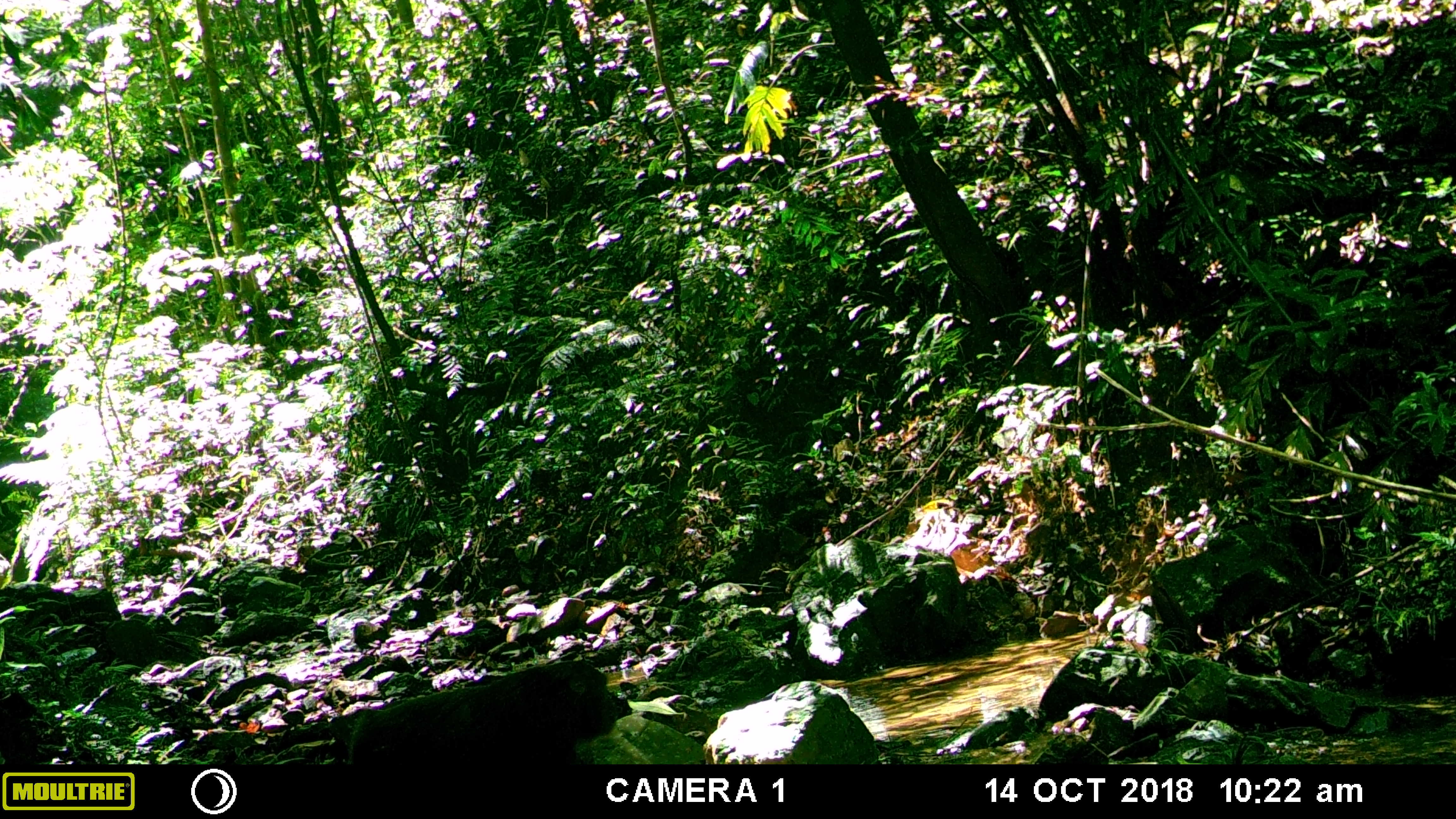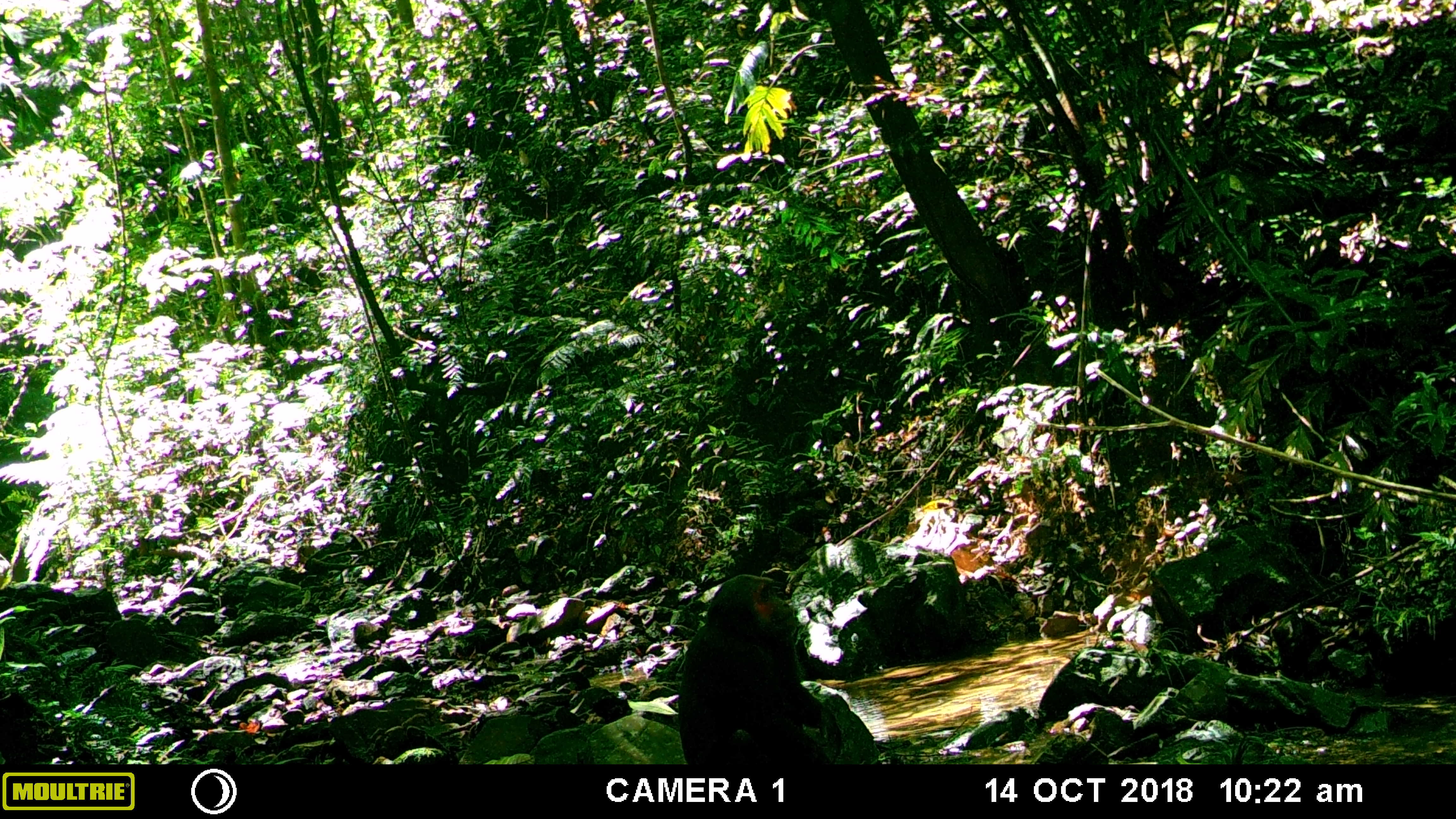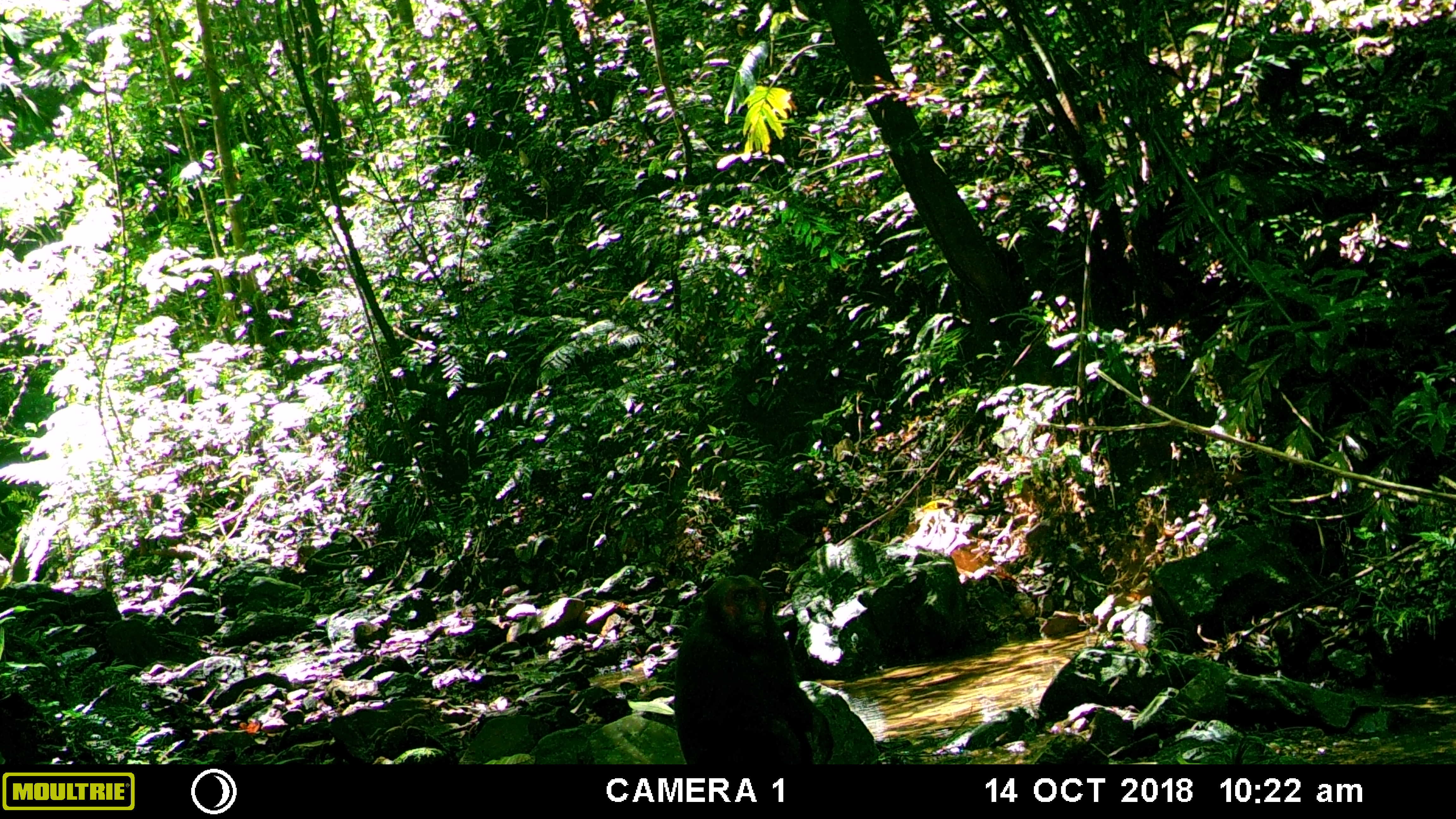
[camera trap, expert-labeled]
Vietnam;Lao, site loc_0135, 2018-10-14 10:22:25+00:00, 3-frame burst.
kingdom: Animalia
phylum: Chordata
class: Mammalia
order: Primates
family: Cercopithecidae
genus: Macaca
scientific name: Macaca arctoides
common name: stump-tailed macaque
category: stump tailed macaque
Stump tailed macaque (stump-tailed macaque) (Macaca arctoides). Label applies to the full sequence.